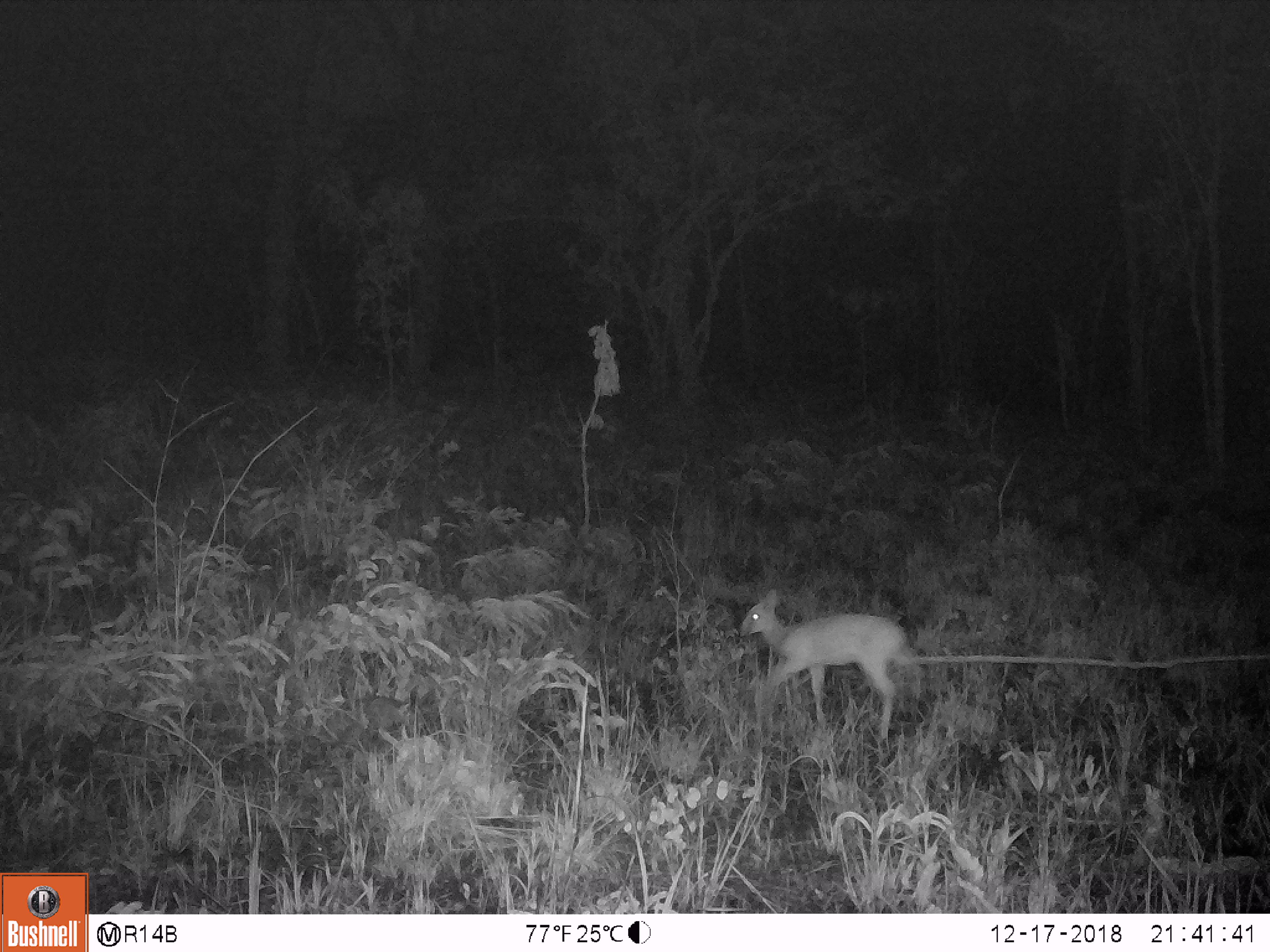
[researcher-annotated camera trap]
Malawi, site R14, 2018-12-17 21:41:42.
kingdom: Animalia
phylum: Chordata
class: Mammalia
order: Artiodactyla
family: Bovidae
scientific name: Antilopinae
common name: small antelope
Small antelope (Antilopinae), count 1.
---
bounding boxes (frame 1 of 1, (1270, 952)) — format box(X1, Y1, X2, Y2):
small antelope: box(728, 584, 914, 752)